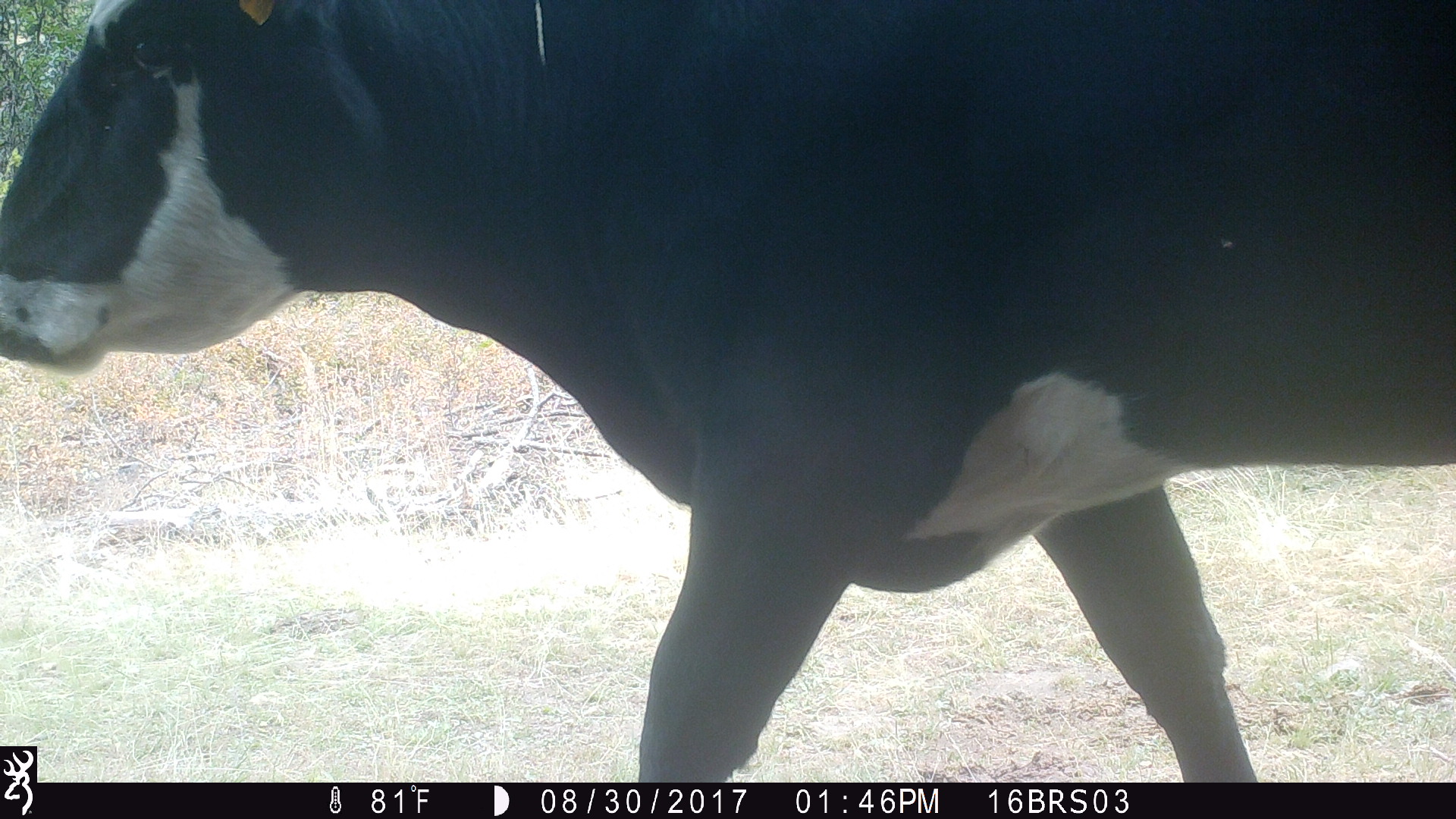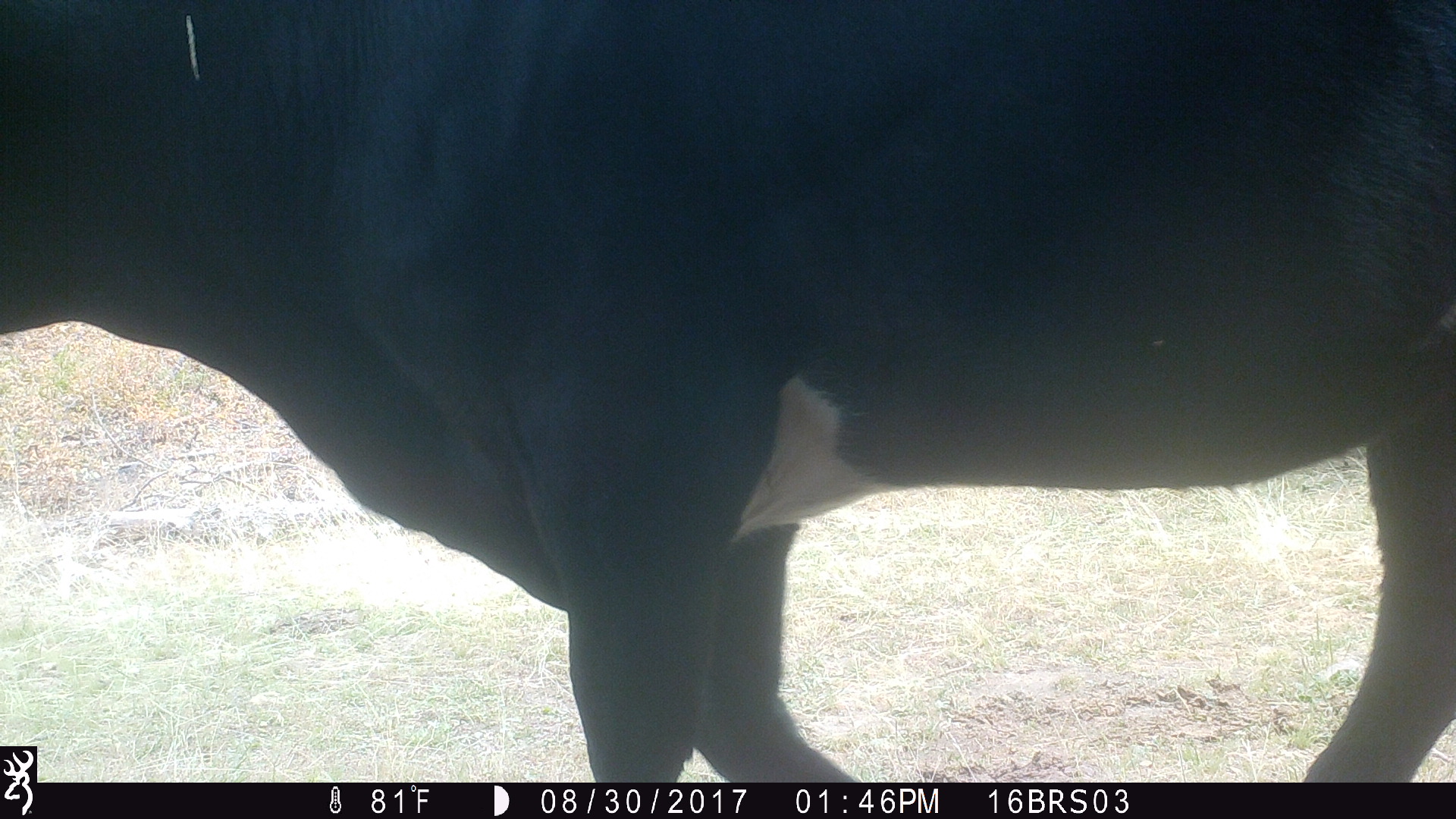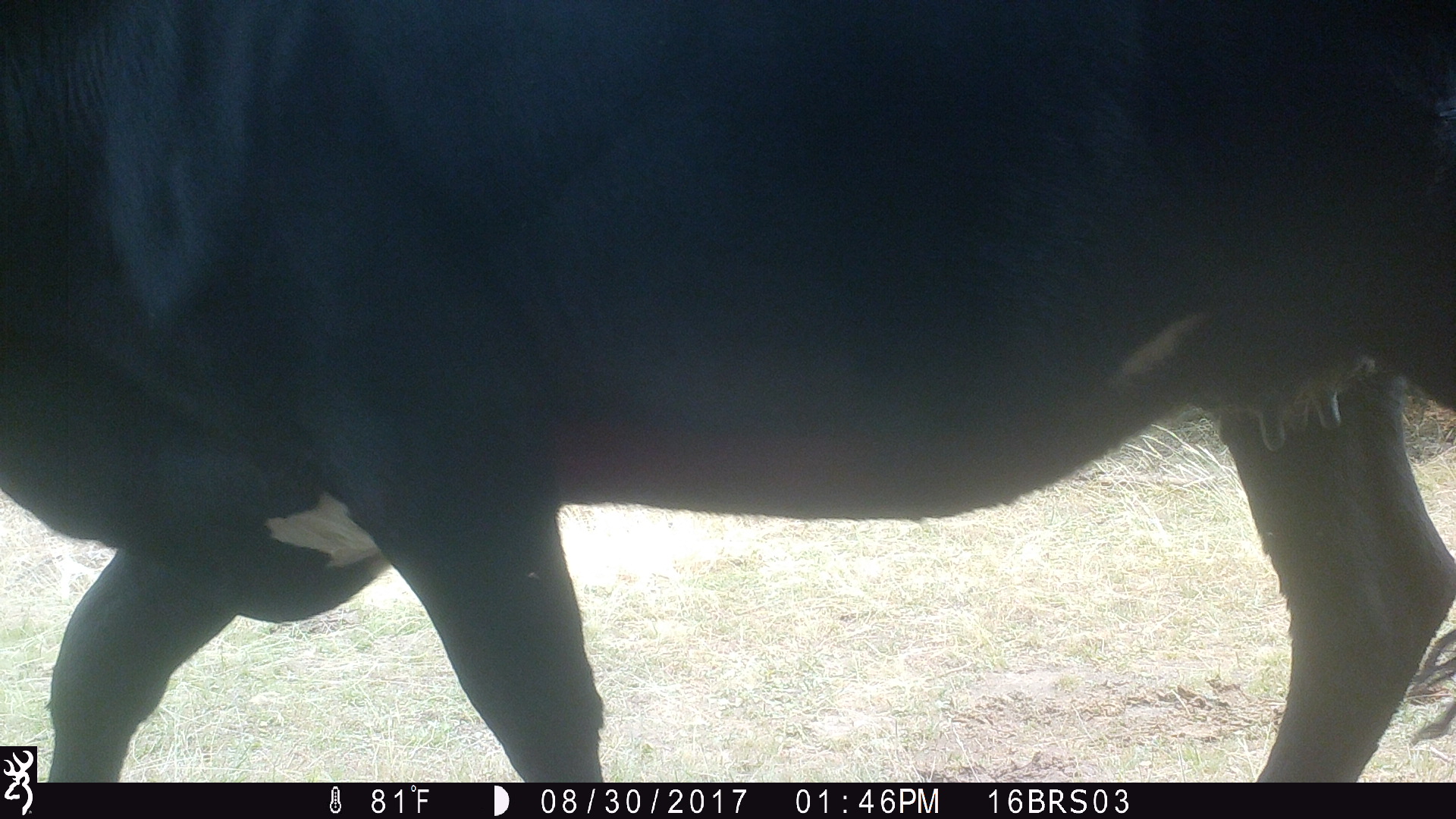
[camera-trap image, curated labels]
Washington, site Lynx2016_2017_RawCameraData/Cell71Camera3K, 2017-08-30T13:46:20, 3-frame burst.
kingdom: Animalia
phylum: Chordata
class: Mammalia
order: Artiodactyla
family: Bovidae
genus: Bos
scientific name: Bos taurus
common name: domestic cattle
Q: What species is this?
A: Domestic cattle (Bos taurus).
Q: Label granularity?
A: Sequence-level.